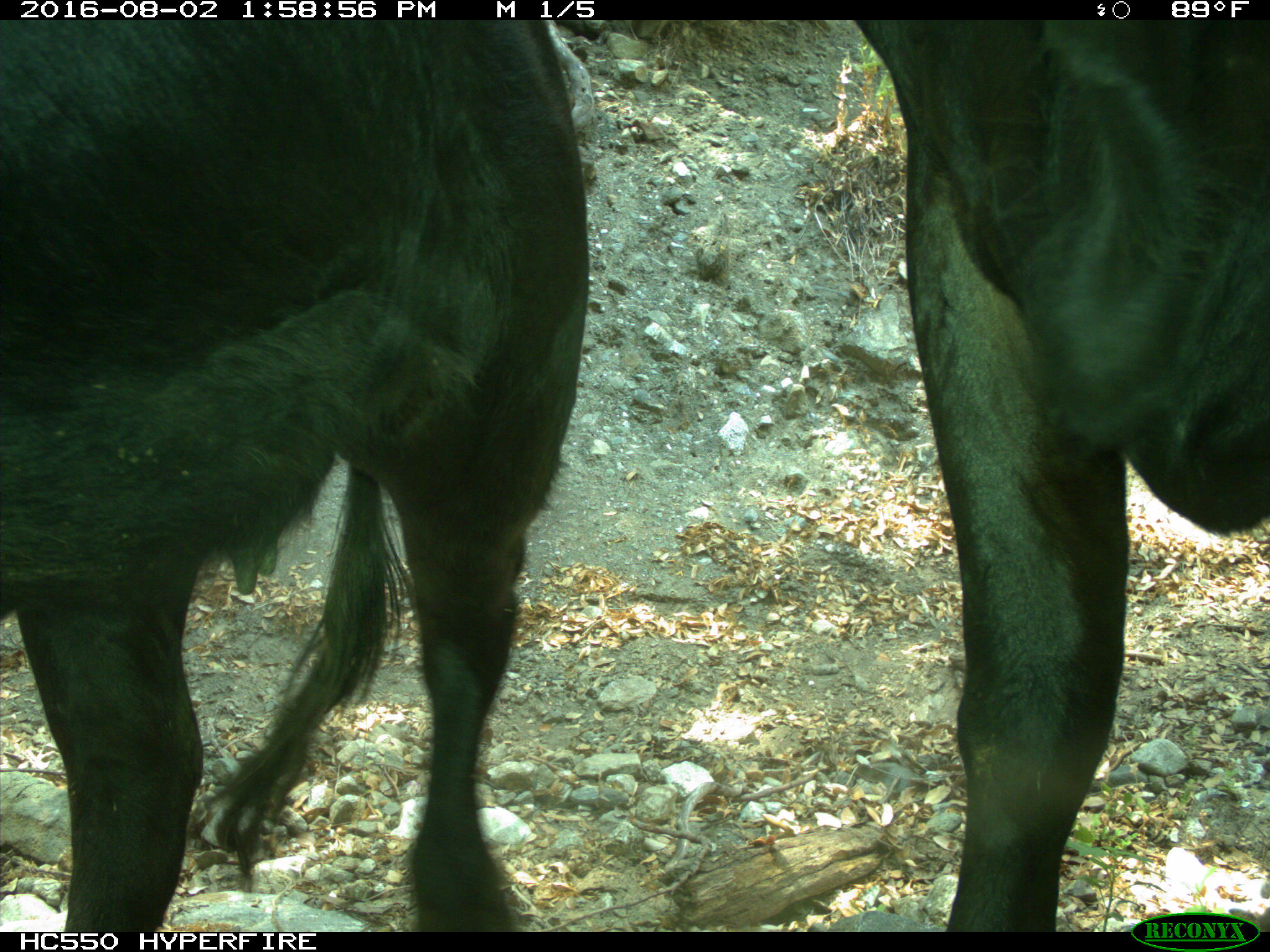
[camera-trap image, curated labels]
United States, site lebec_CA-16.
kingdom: Animalia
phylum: Chordata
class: Mammalia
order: Artiodactyla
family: Bovidae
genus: Bos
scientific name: Bos taurus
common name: domestic cow